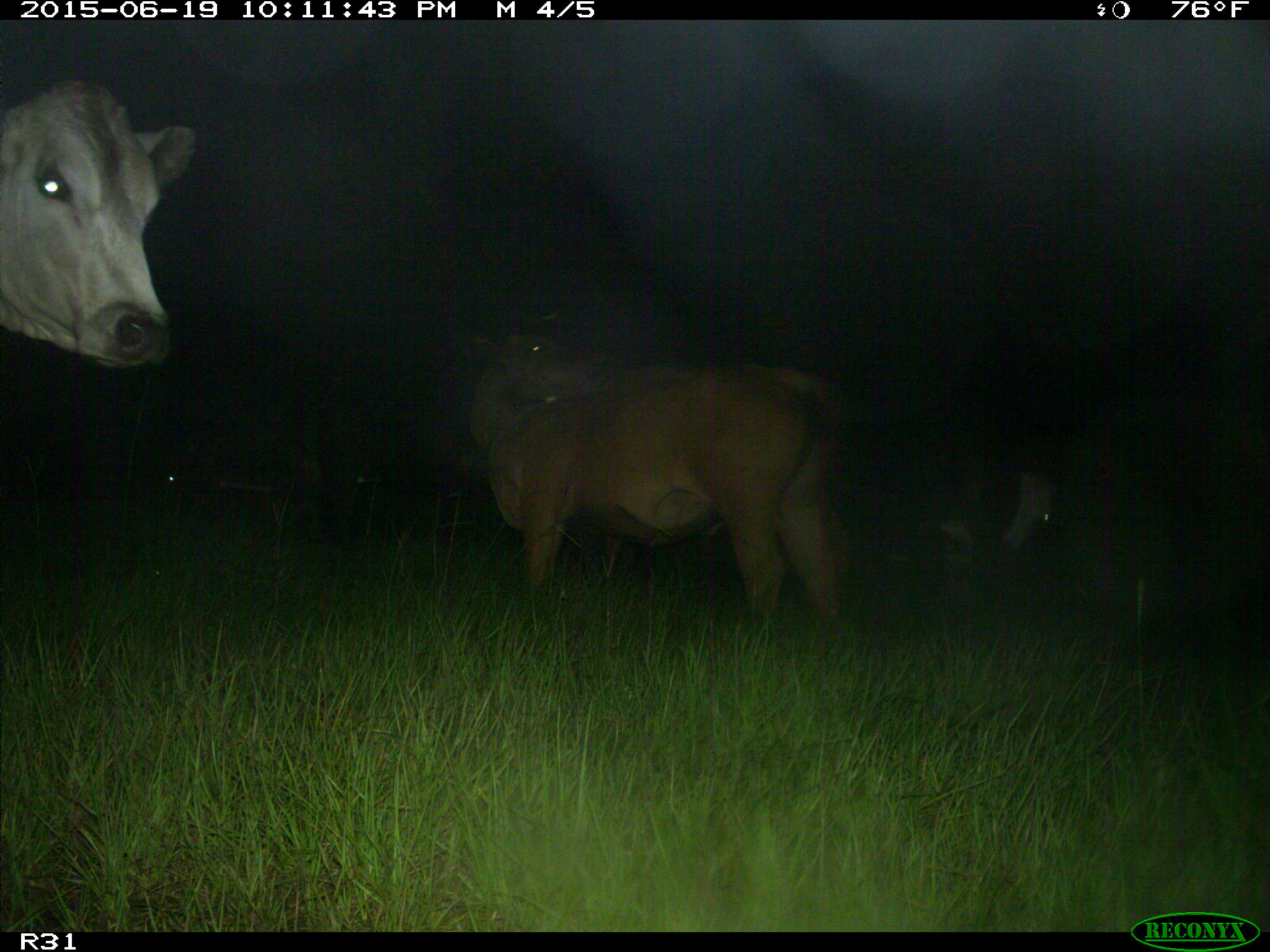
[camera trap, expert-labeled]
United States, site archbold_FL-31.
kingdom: Animalia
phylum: Chordata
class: Mammalia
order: Artiodactyla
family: Bovidae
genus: Bos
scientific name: Bos taurus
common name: domestic cow